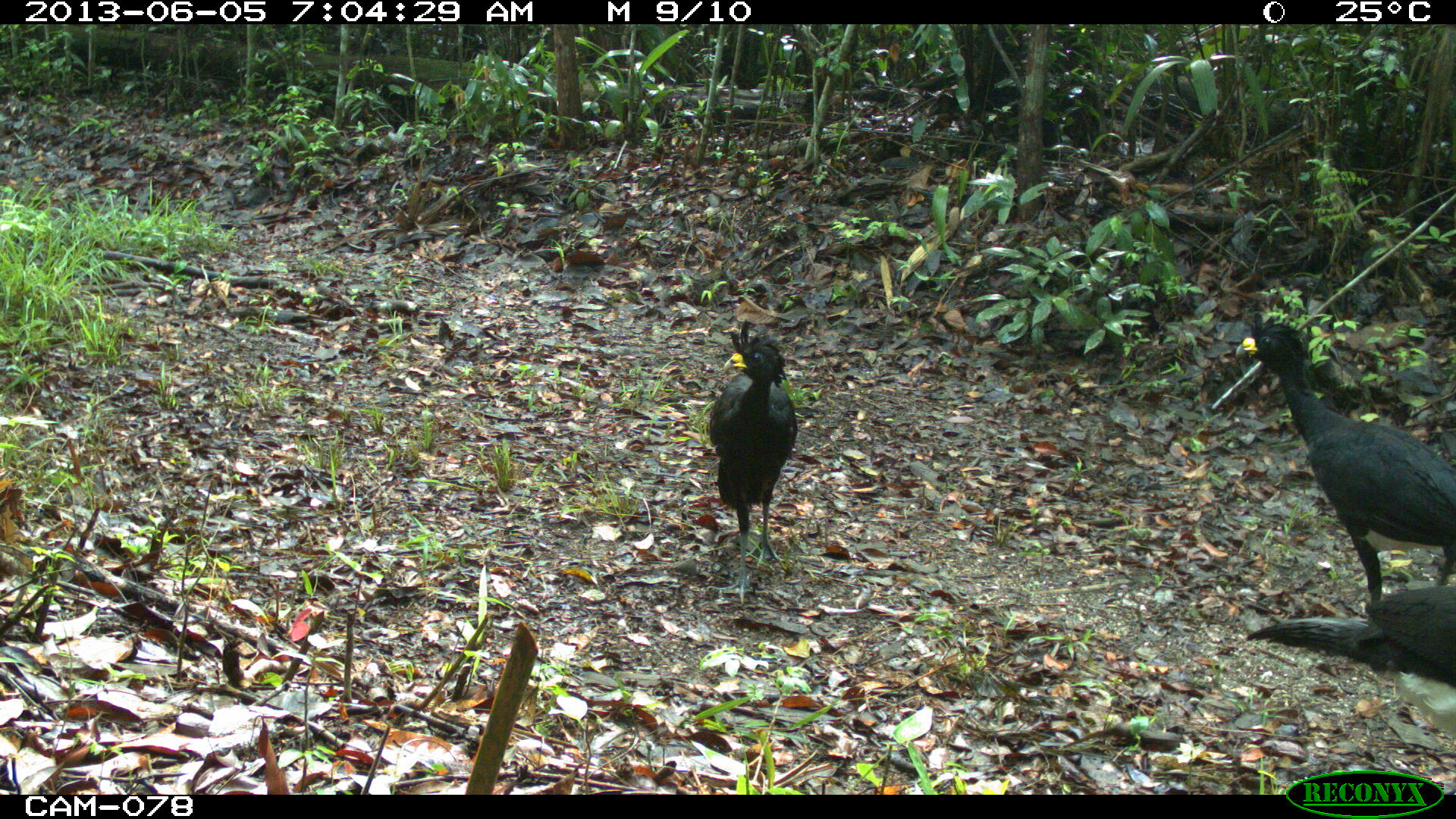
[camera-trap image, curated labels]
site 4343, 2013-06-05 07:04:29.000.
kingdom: Animalia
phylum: Chordata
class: Aves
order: Galliformes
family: Cracidae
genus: Crax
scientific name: Crax rubra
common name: great curassow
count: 3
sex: male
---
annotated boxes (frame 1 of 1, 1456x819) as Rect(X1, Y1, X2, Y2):
crax rubra: Rect(1234, 312, 1454, 604); Rect(1247, 585, 1455, 734); Rect(707, 317, 800, 606)